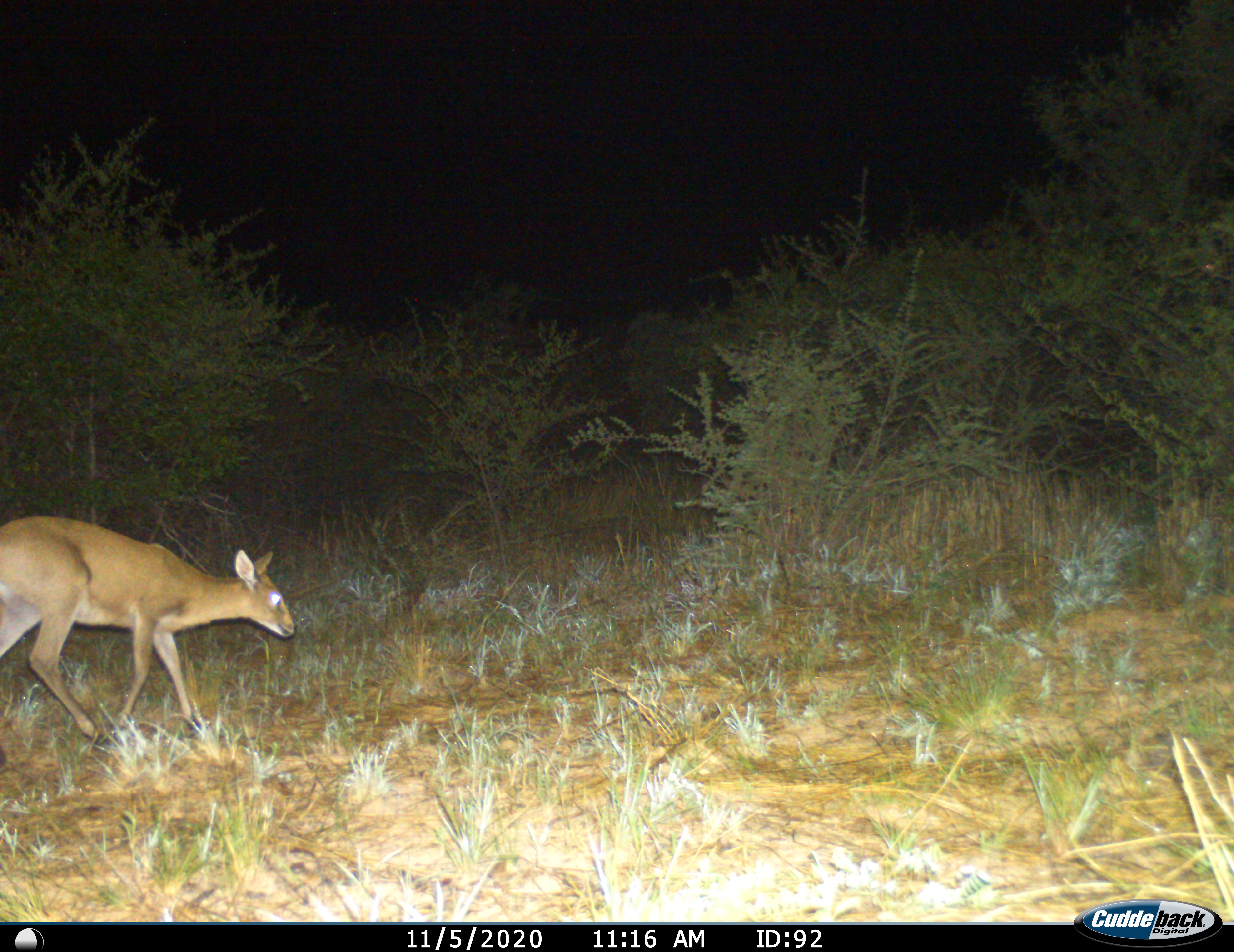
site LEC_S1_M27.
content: unidentified animal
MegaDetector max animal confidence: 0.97